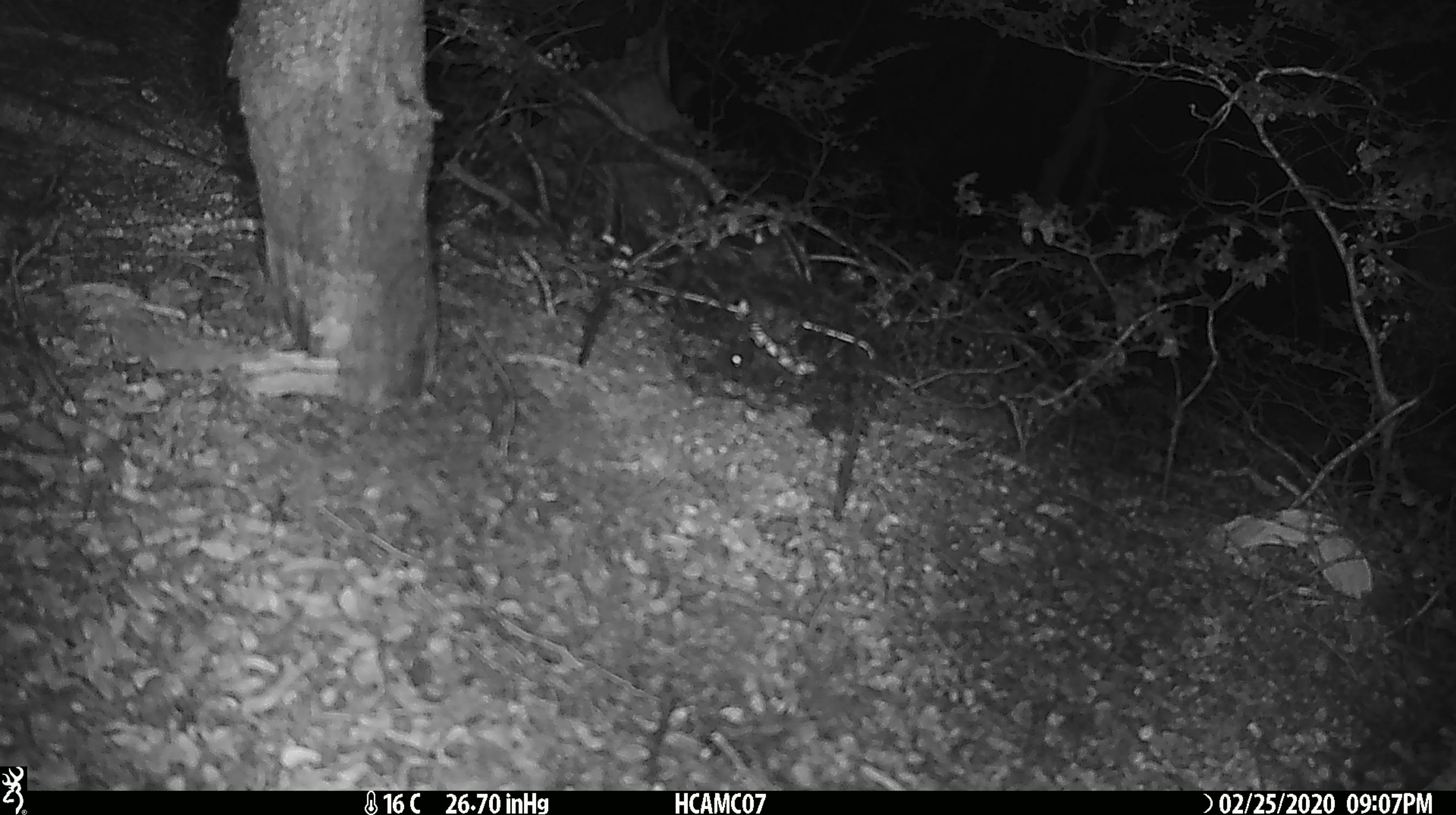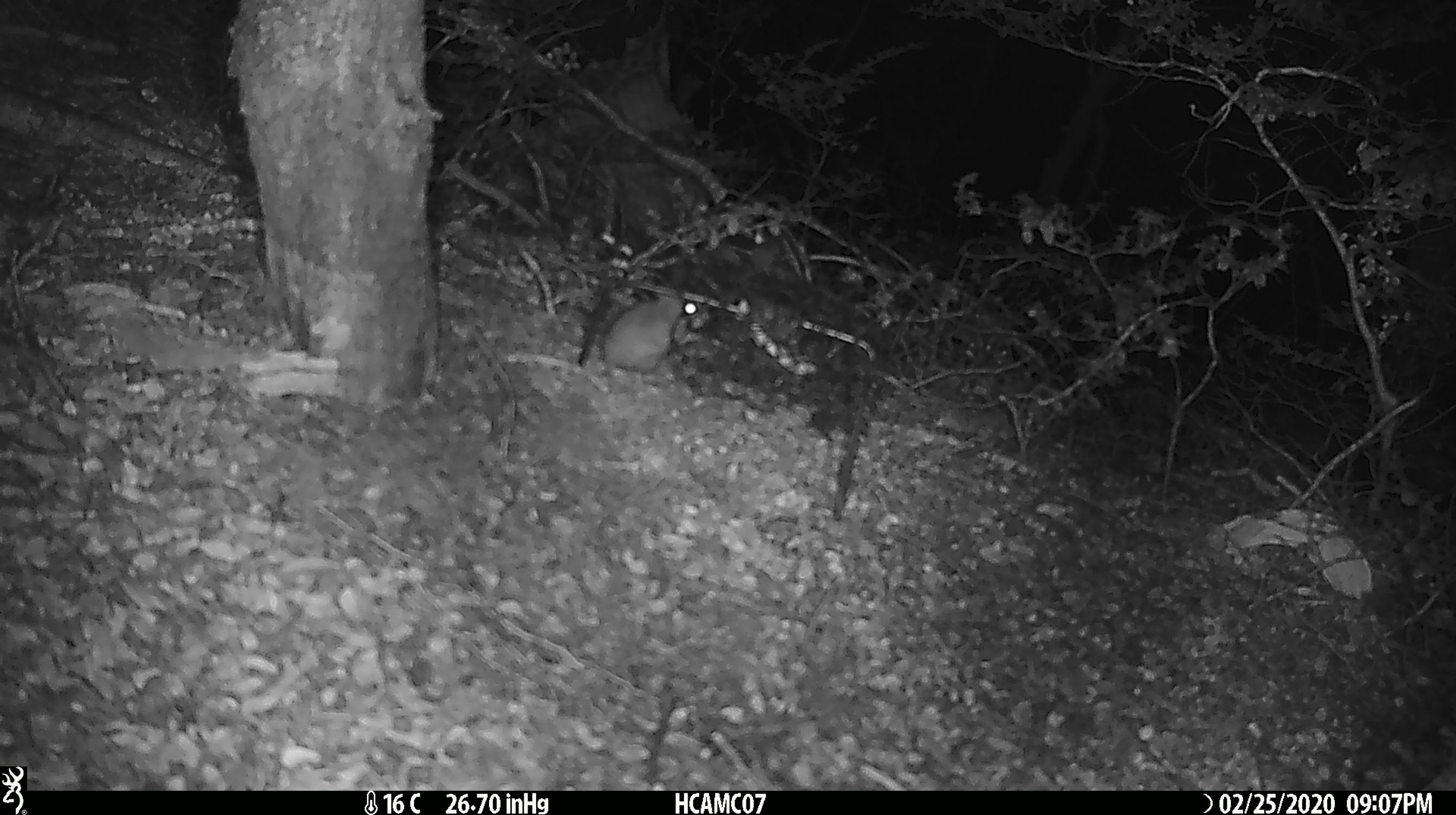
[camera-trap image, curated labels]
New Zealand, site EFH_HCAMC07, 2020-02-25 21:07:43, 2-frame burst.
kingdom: Animalia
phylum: Chordata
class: Mammalia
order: Rodentia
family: Muridae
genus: Mus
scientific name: Mus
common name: mouse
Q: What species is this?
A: Mouse (Mus).